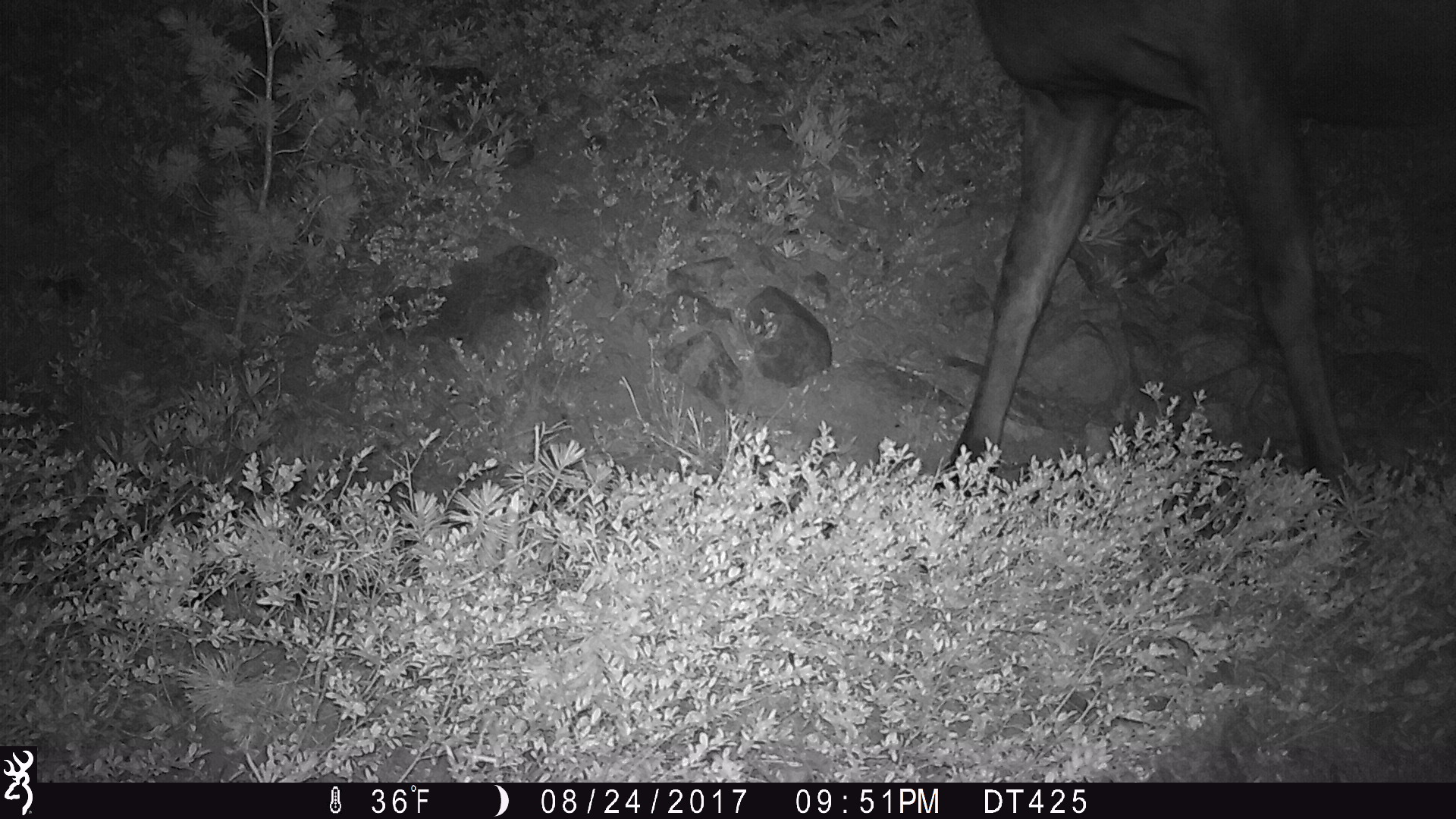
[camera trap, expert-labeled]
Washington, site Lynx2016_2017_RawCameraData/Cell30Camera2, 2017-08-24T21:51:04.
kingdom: Animalia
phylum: Chordata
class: Mammalia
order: Artiodactyla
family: Cervidae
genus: Alces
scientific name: Alces alces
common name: moose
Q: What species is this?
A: Alces alces (moose).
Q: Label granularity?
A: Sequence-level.